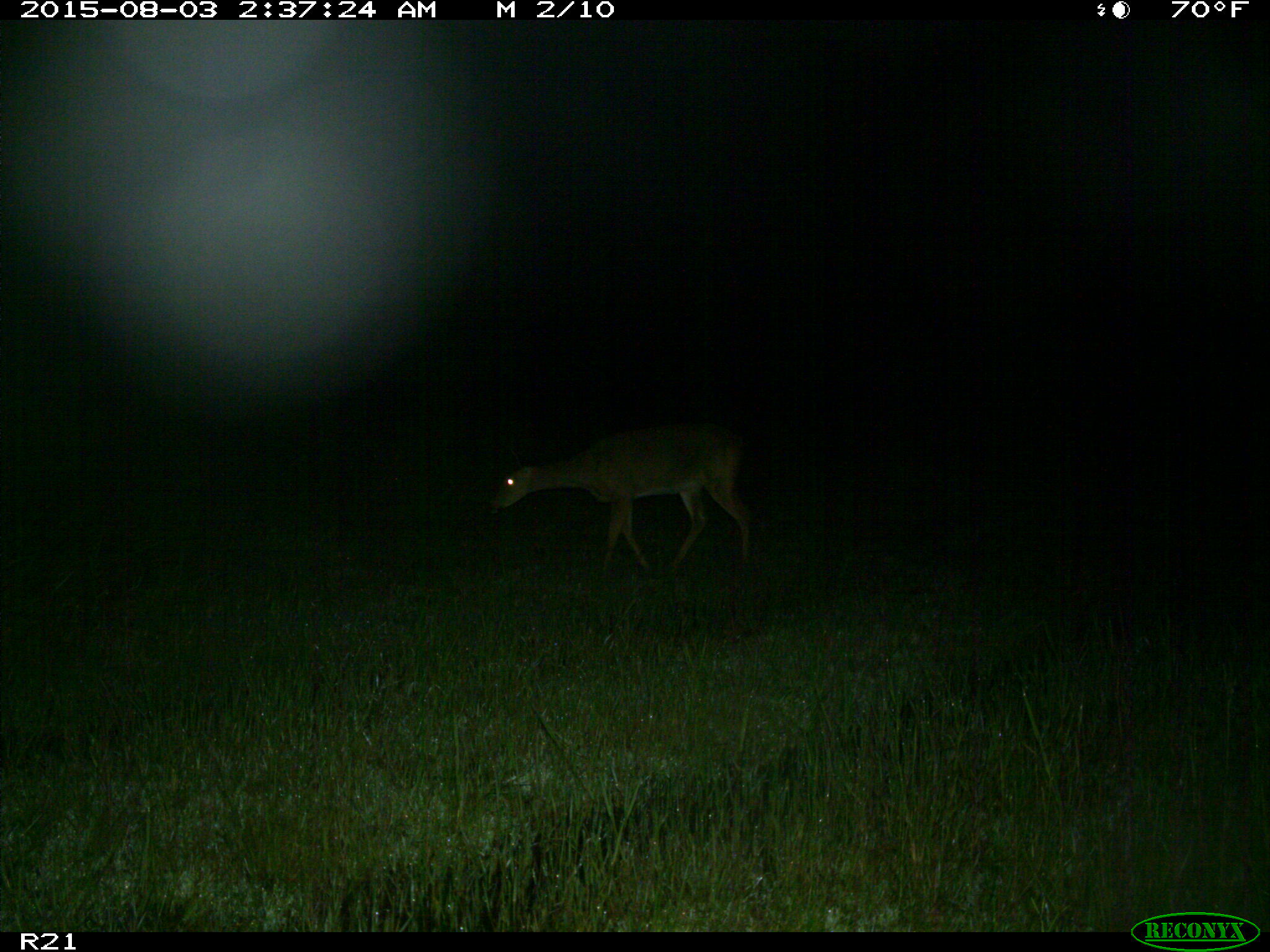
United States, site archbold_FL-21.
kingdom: Animalia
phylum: Chordata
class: Mammalia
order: Artiodactyla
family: Cervidae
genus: Odocoileus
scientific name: Odocoileus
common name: deer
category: unidentified deer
Unidentified deer (deer) (Odocoileus).